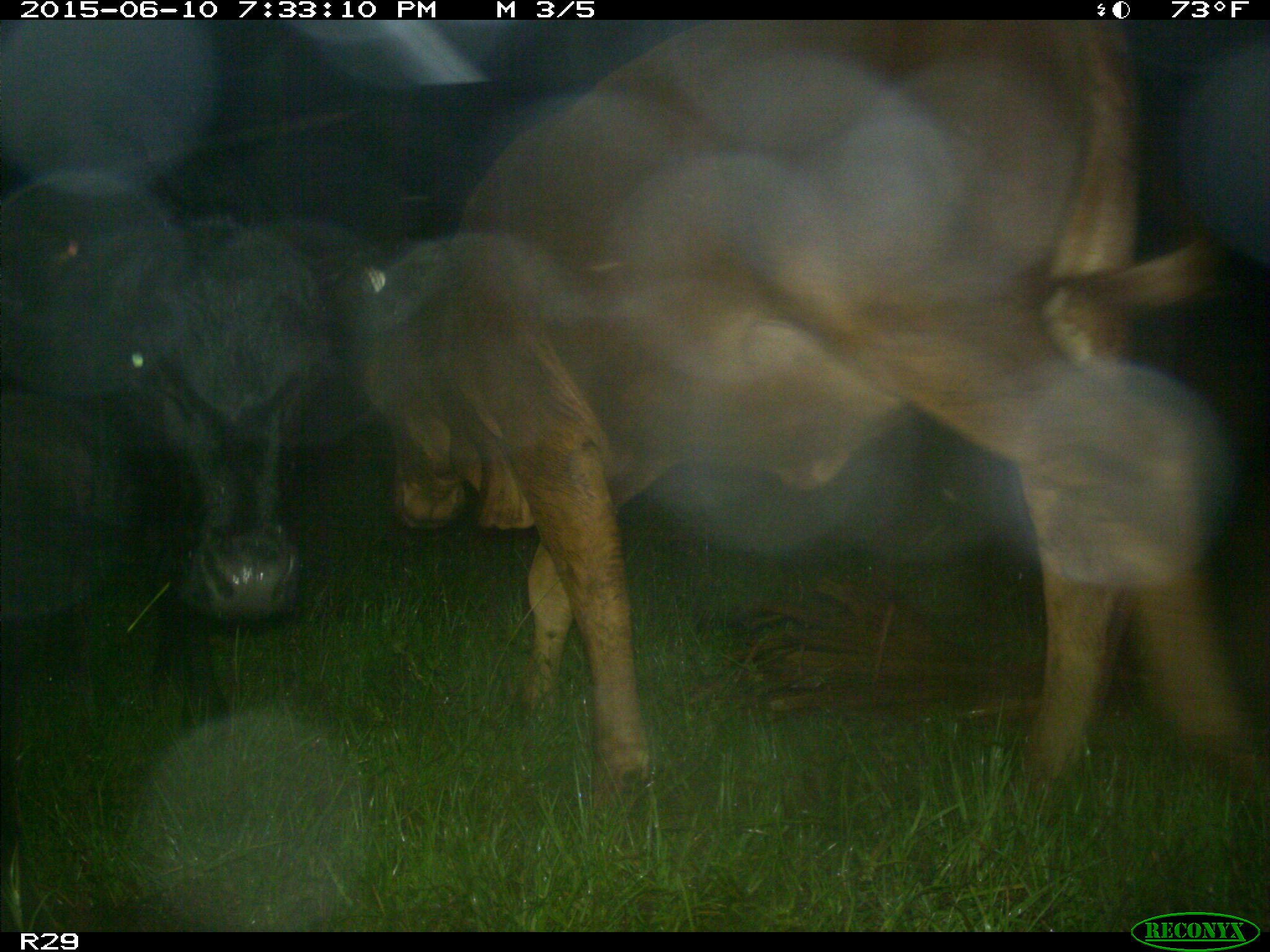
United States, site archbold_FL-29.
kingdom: Animalia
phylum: Chordata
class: Mammalia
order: Artiodactyla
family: Bovidae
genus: Bos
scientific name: Bos taurus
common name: domestic cow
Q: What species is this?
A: Bos taurus (domestic cow).